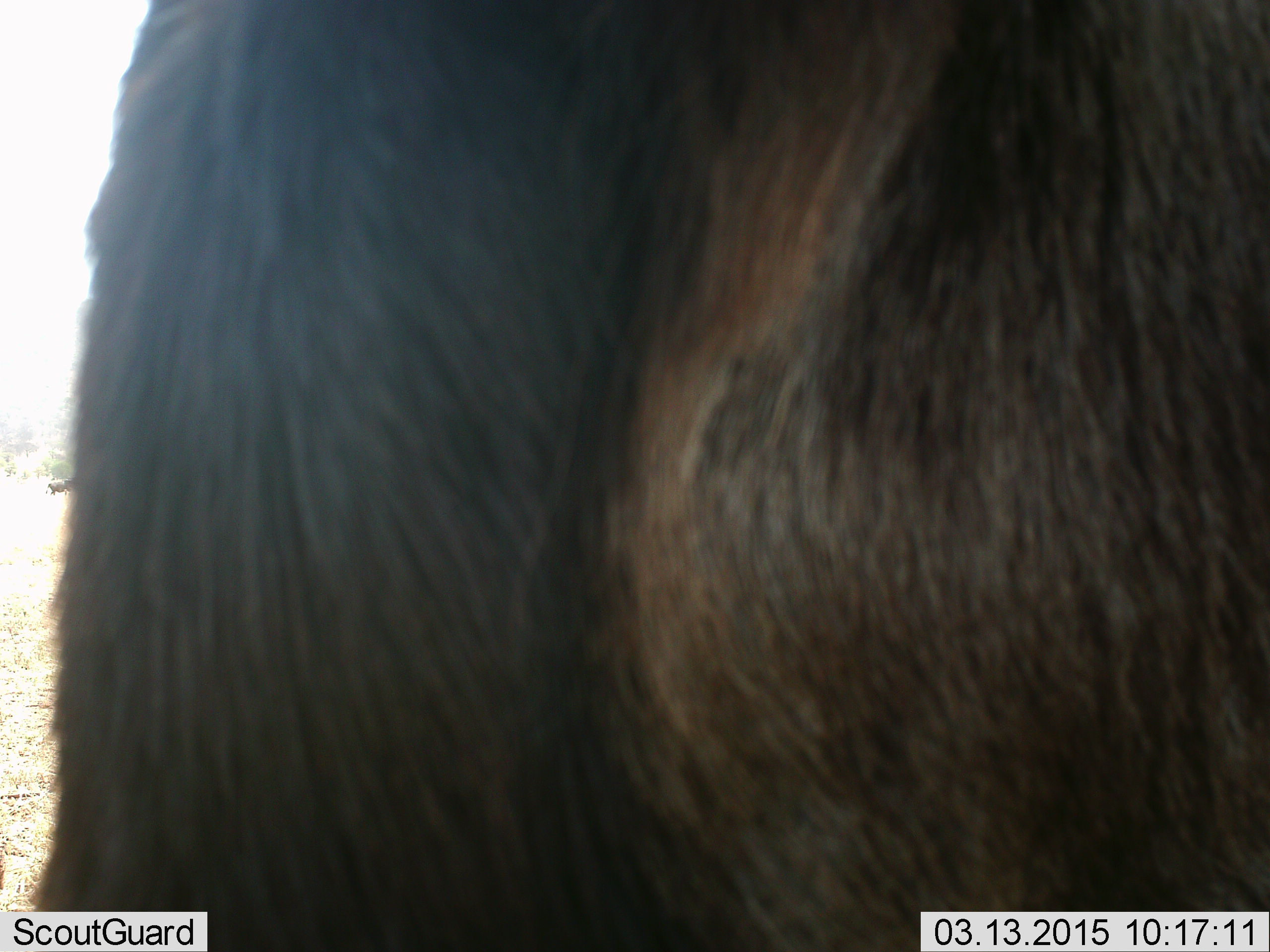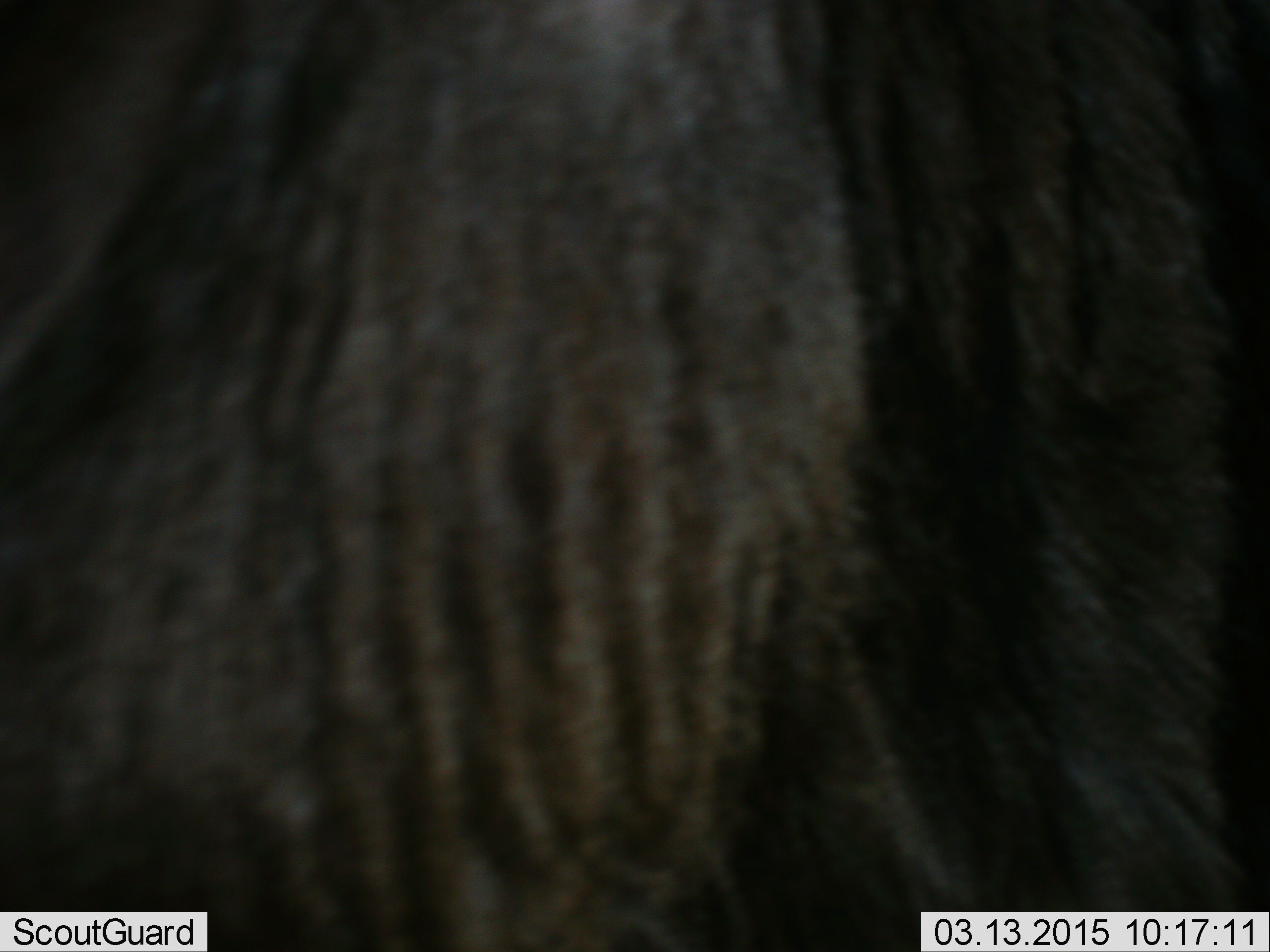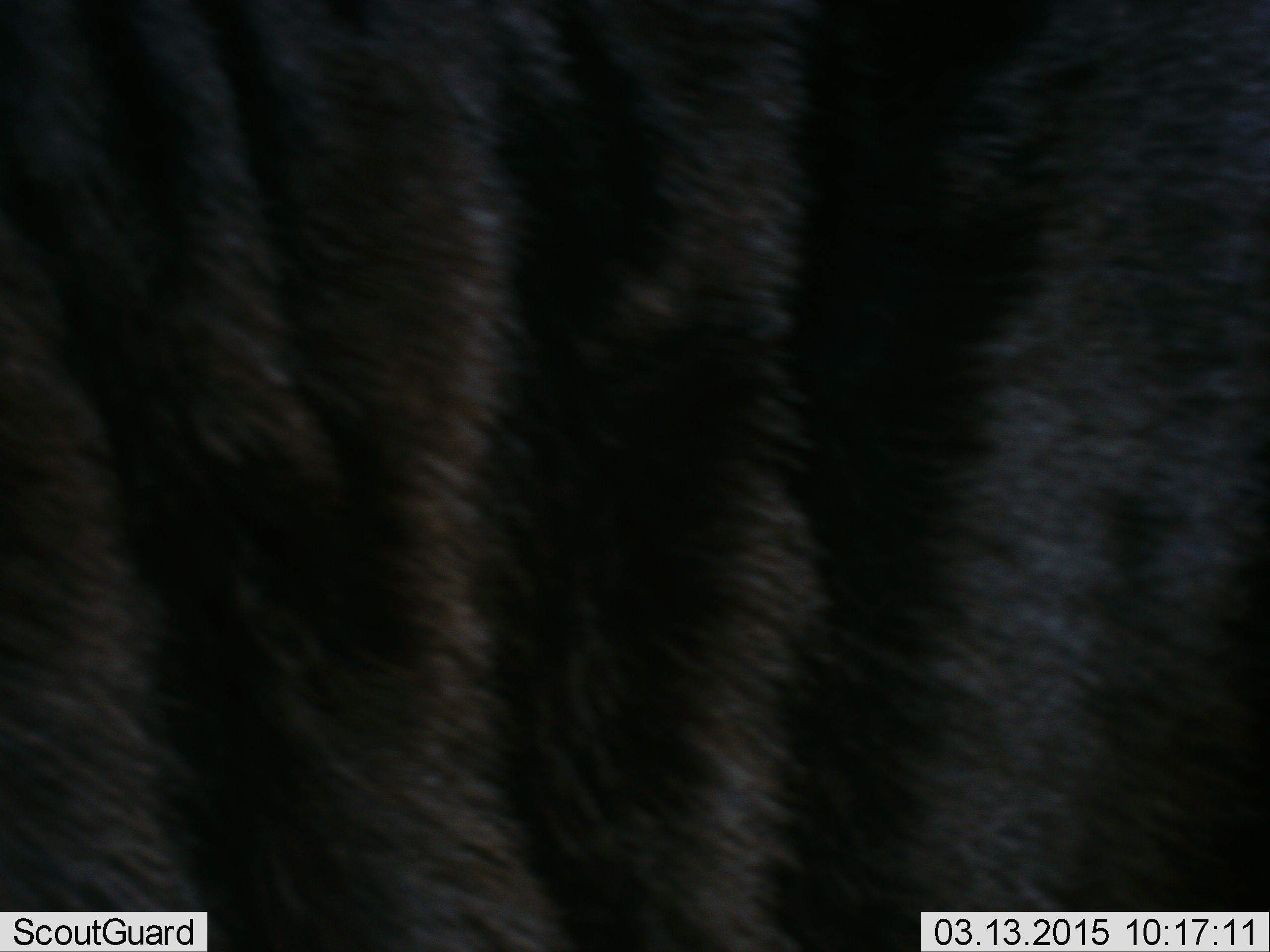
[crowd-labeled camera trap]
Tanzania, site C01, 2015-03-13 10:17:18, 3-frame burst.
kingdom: Animalia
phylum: Chordata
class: Mammalia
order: Artiodactyla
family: Bovidae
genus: Connochaetes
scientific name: Connochaetes taurinus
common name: blue wildebeest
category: wildebeest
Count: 1.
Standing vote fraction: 90%.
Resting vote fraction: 0%.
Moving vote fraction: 10%.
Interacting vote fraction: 0%.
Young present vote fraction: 0%.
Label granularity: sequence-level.